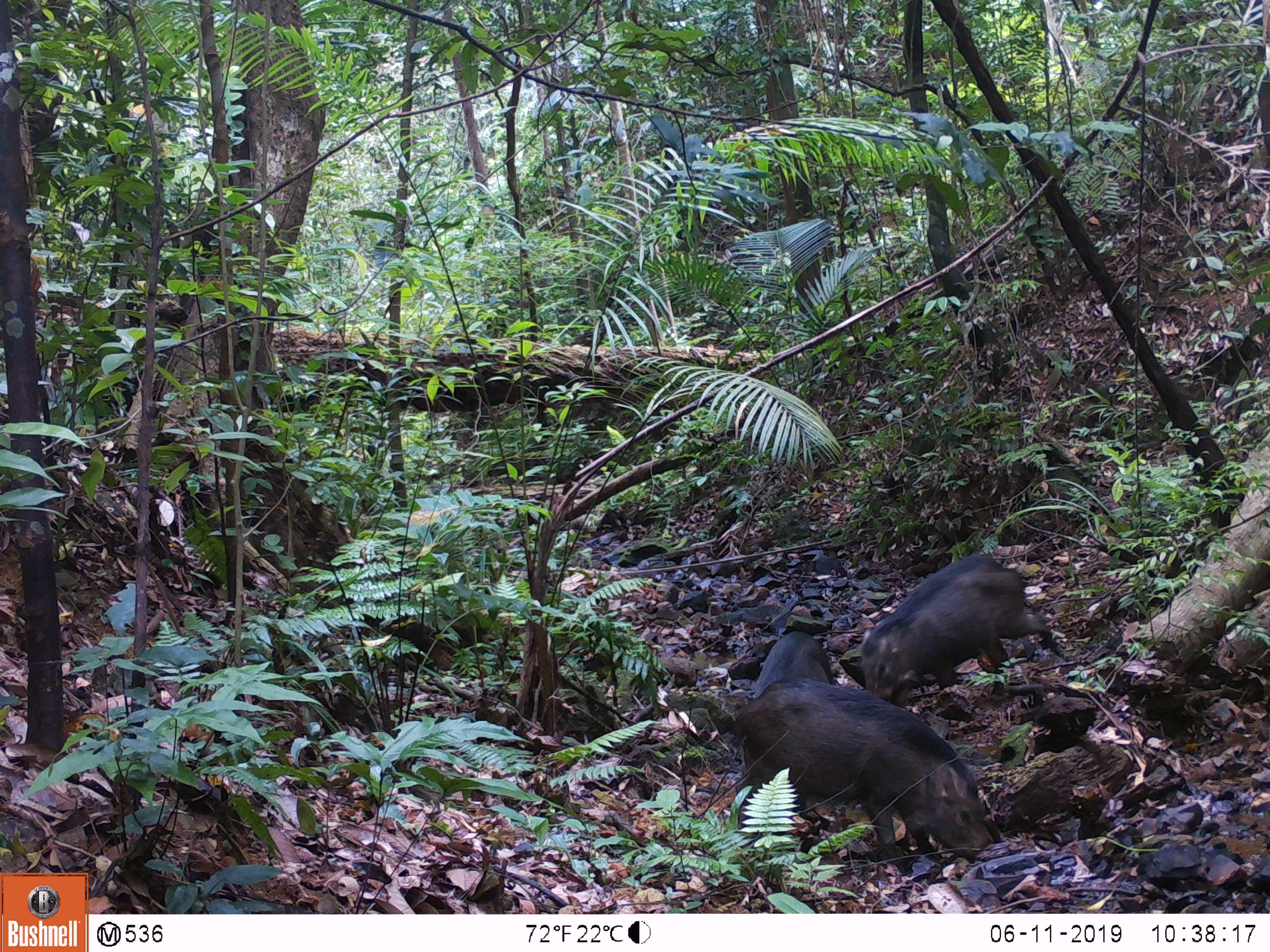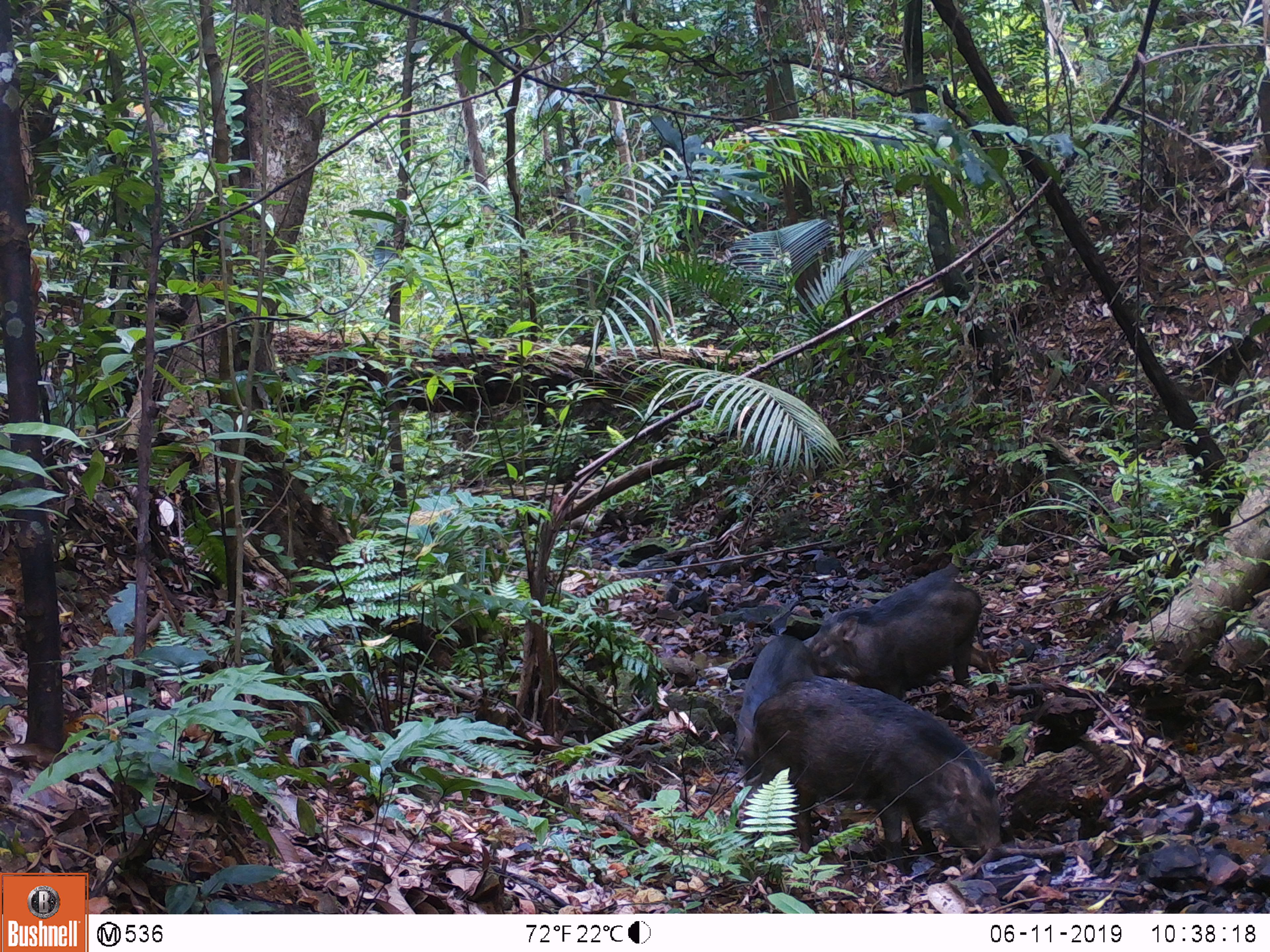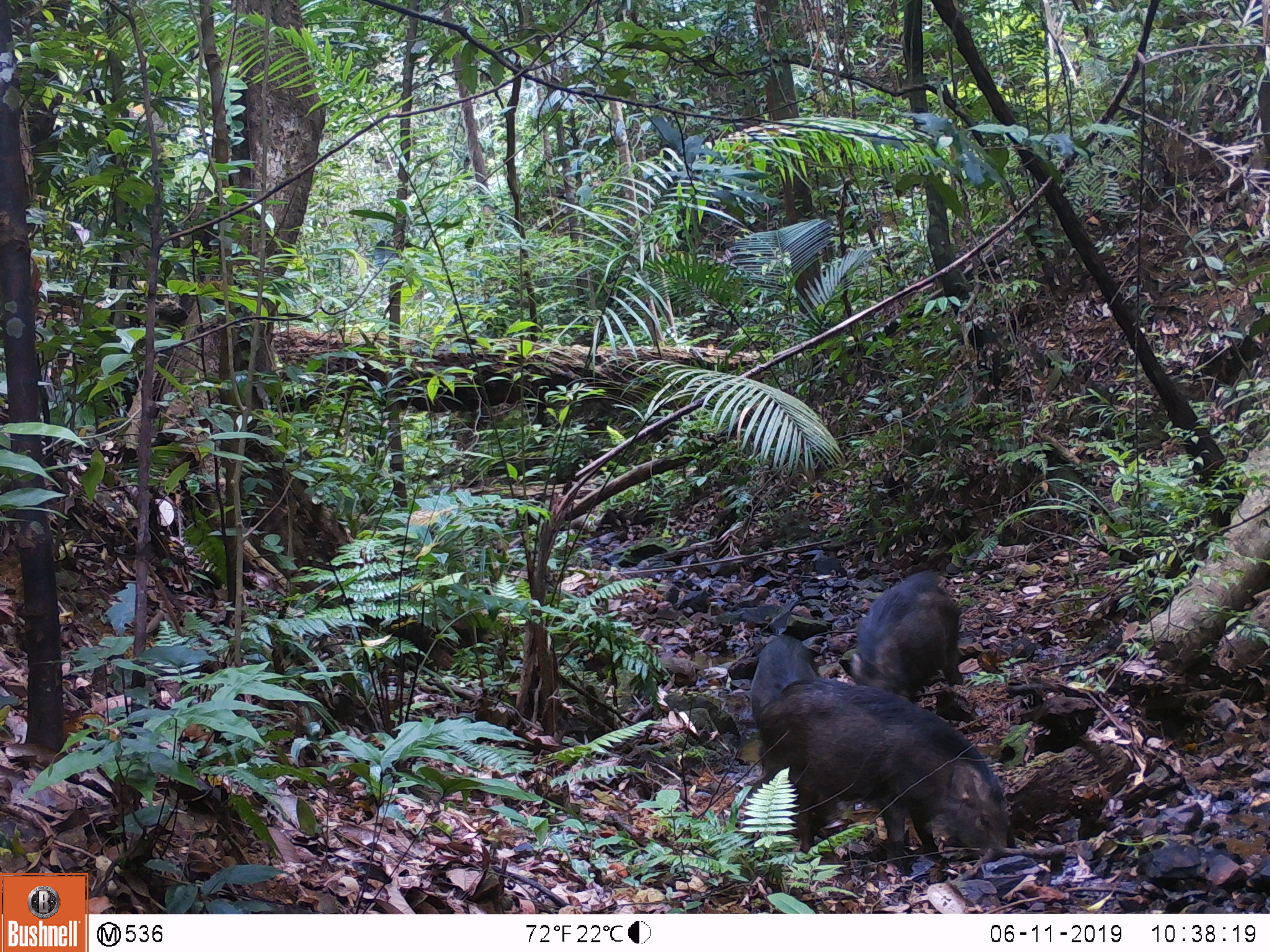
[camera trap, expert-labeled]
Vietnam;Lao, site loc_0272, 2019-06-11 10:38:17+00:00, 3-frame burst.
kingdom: Animalia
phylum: Chordata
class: Mammalia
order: Artiodactyla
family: Suidae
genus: Sus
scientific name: Sus scrofa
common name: eurasian wild pig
Eurasian wild pig (Sus scrofa). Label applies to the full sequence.